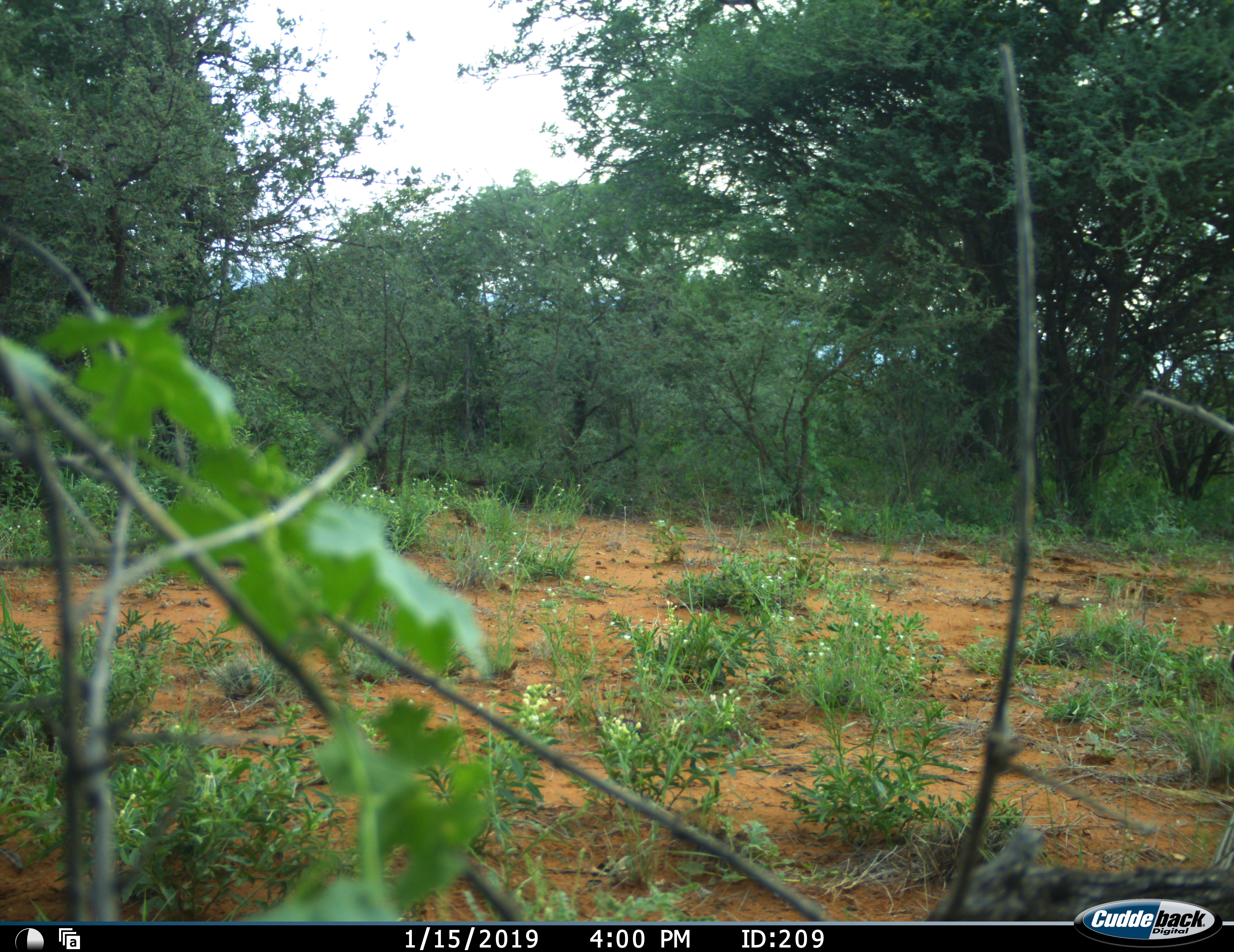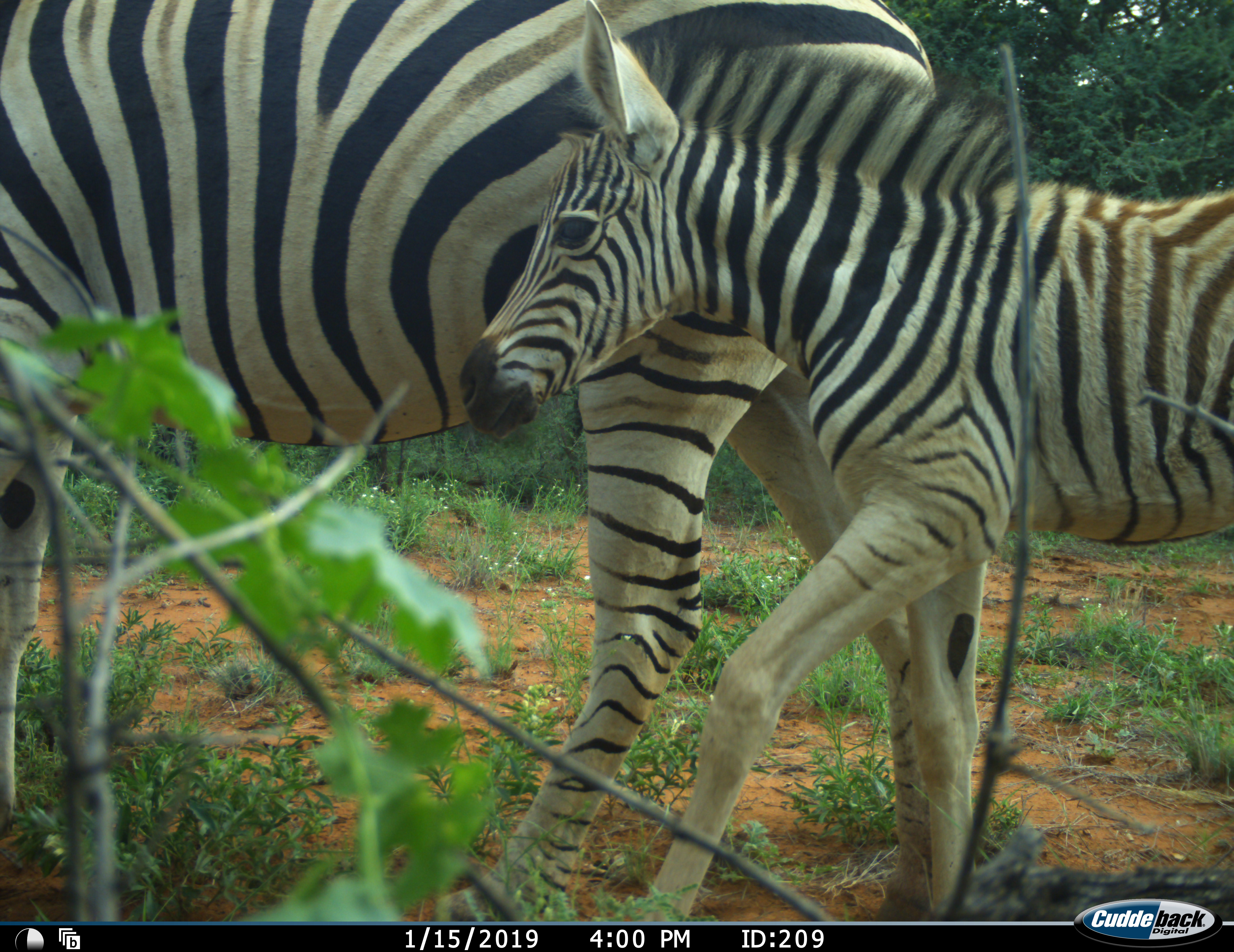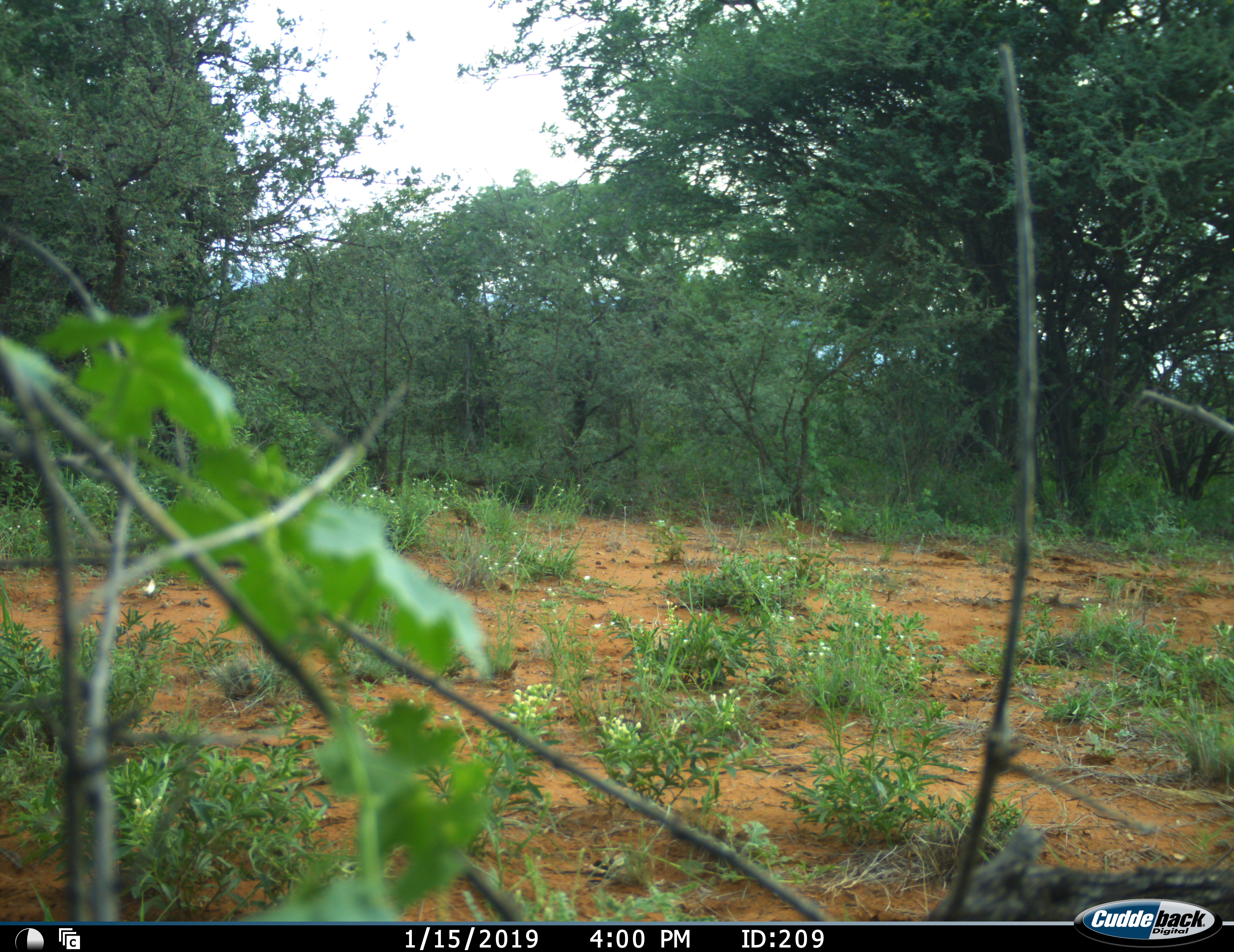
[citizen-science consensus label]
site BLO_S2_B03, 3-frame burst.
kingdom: Animalia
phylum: Chordata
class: Mammalia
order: Perissodactyla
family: Equidae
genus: Equus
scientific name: Equus quagga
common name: plains zebra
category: zebraplains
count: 2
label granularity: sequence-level